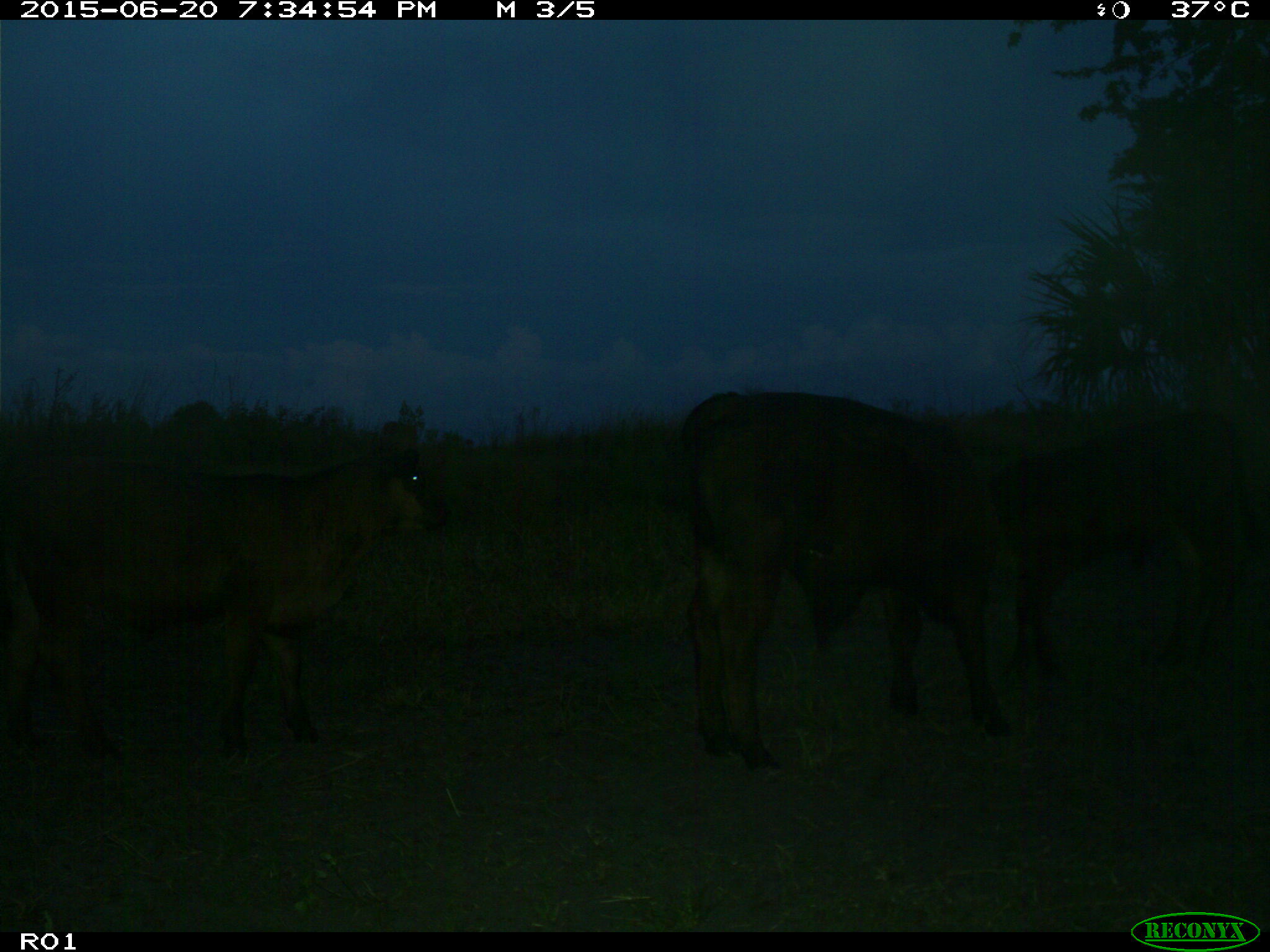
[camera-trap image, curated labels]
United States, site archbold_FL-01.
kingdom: Animalia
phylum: Chordata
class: Mammalia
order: Artiodactyla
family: Bovidae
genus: Bos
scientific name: Bos taurus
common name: domestic cow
Bos taurus (domestic cow).